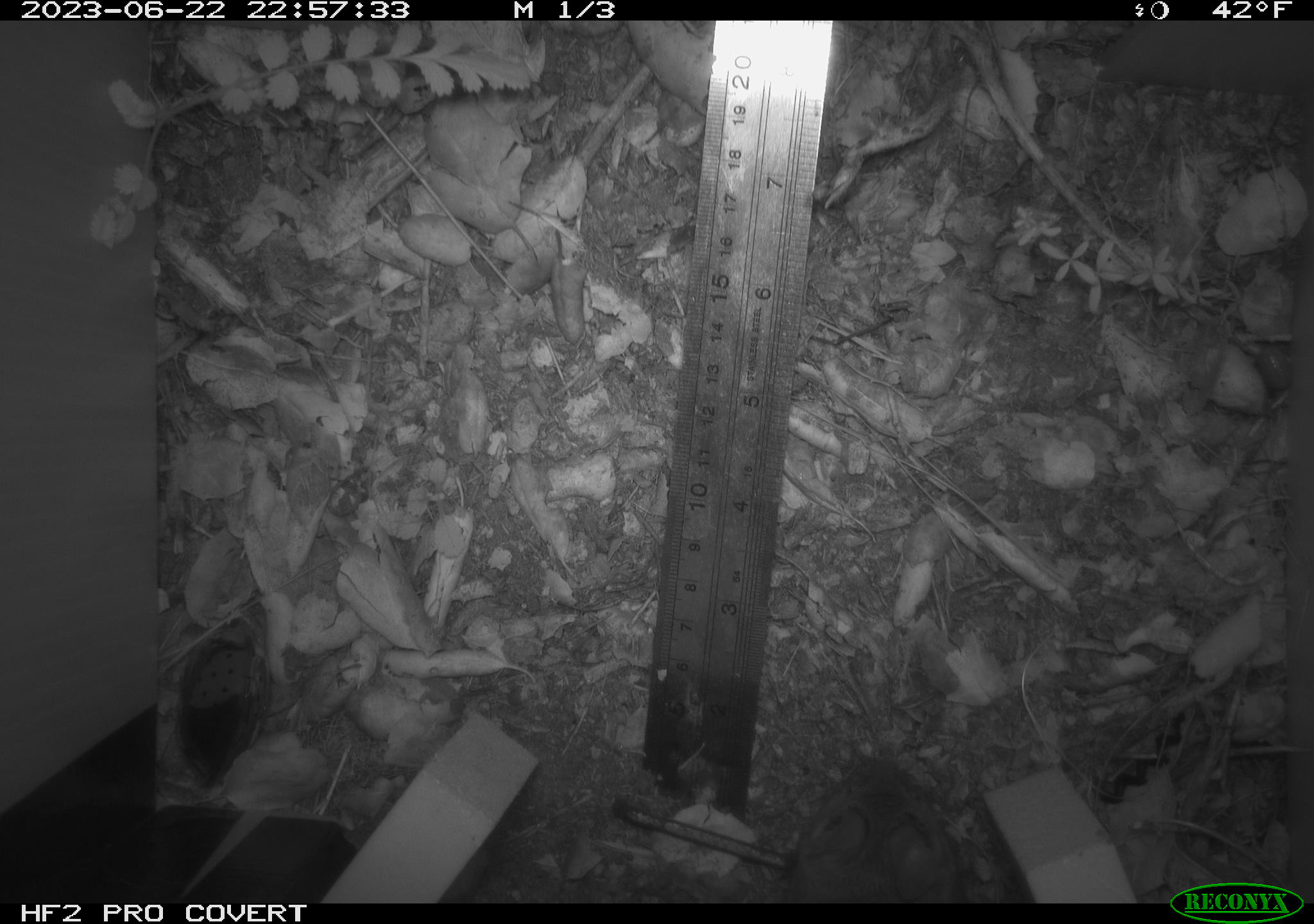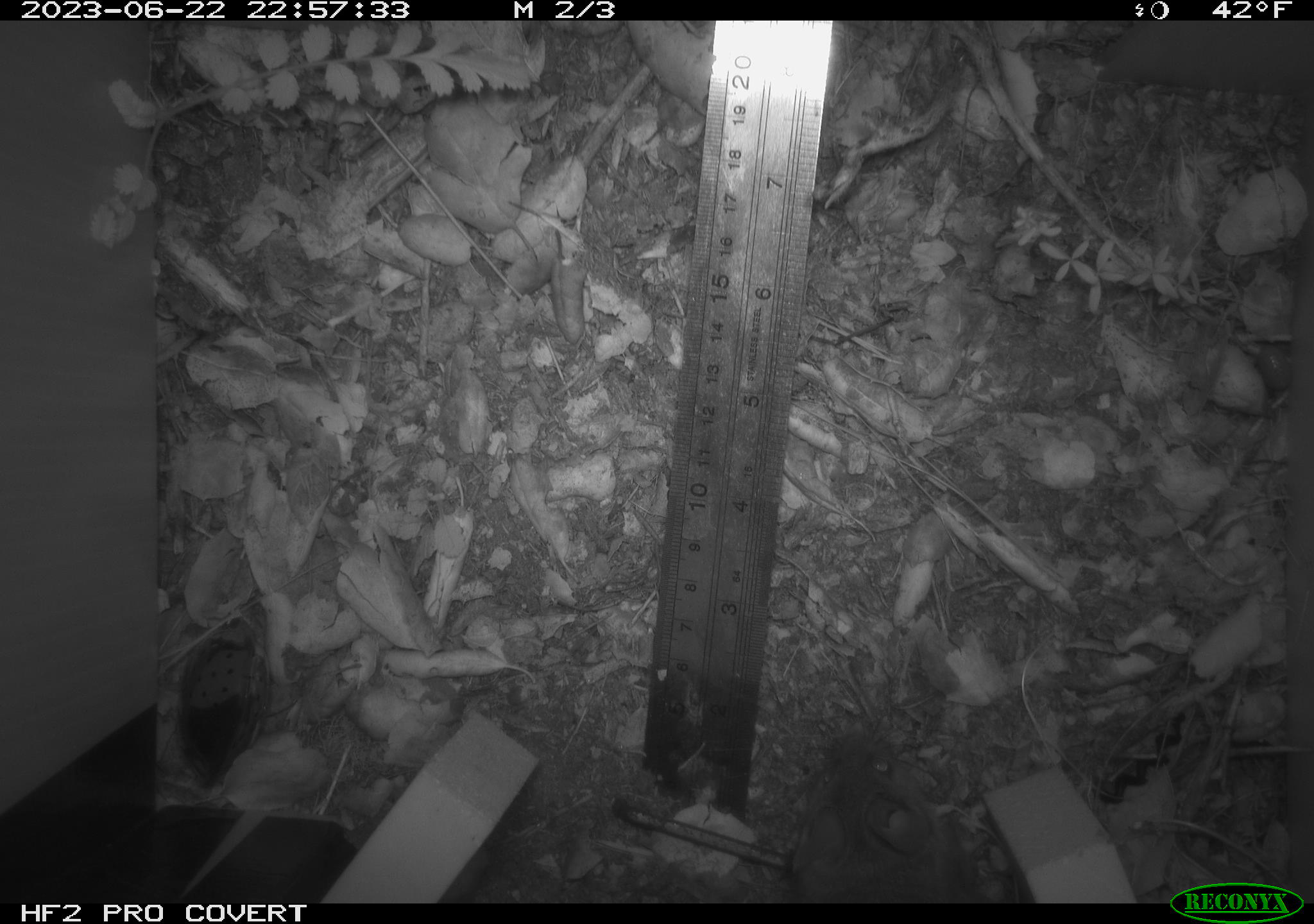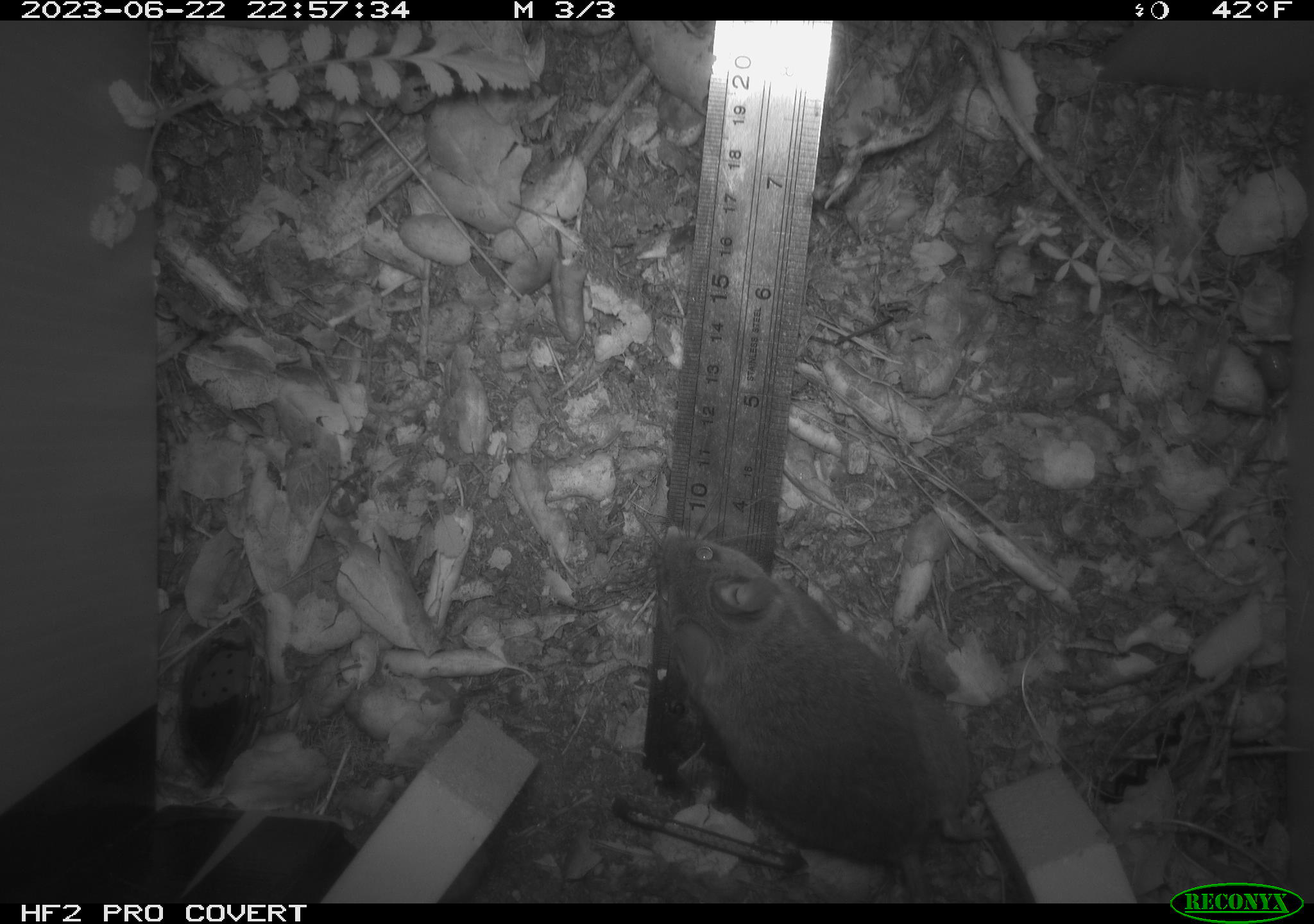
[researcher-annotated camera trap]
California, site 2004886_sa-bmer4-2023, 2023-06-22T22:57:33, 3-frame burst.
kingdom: Animalia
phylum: Chordata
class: Mammalia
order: Rodentia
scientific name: Rodentia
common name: mouse species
Mouse species (Rodentia).